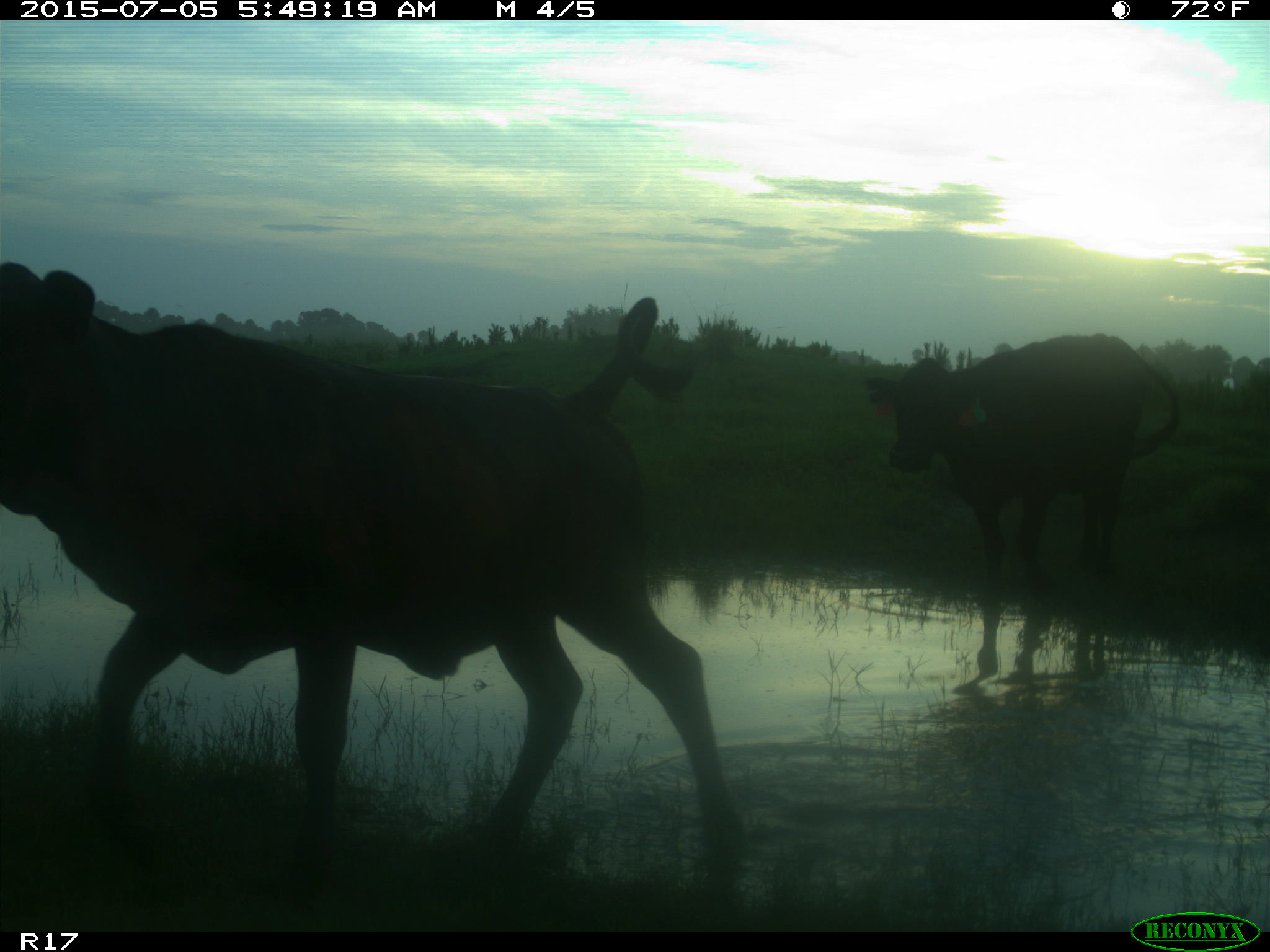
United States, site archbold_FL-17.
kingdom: Animalia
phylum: Chordata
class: Mammalia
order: Artiodactyla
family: Bovidae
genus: Bos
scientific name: Bos taurus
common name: domestic cow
Bos taurus (domestic cow).